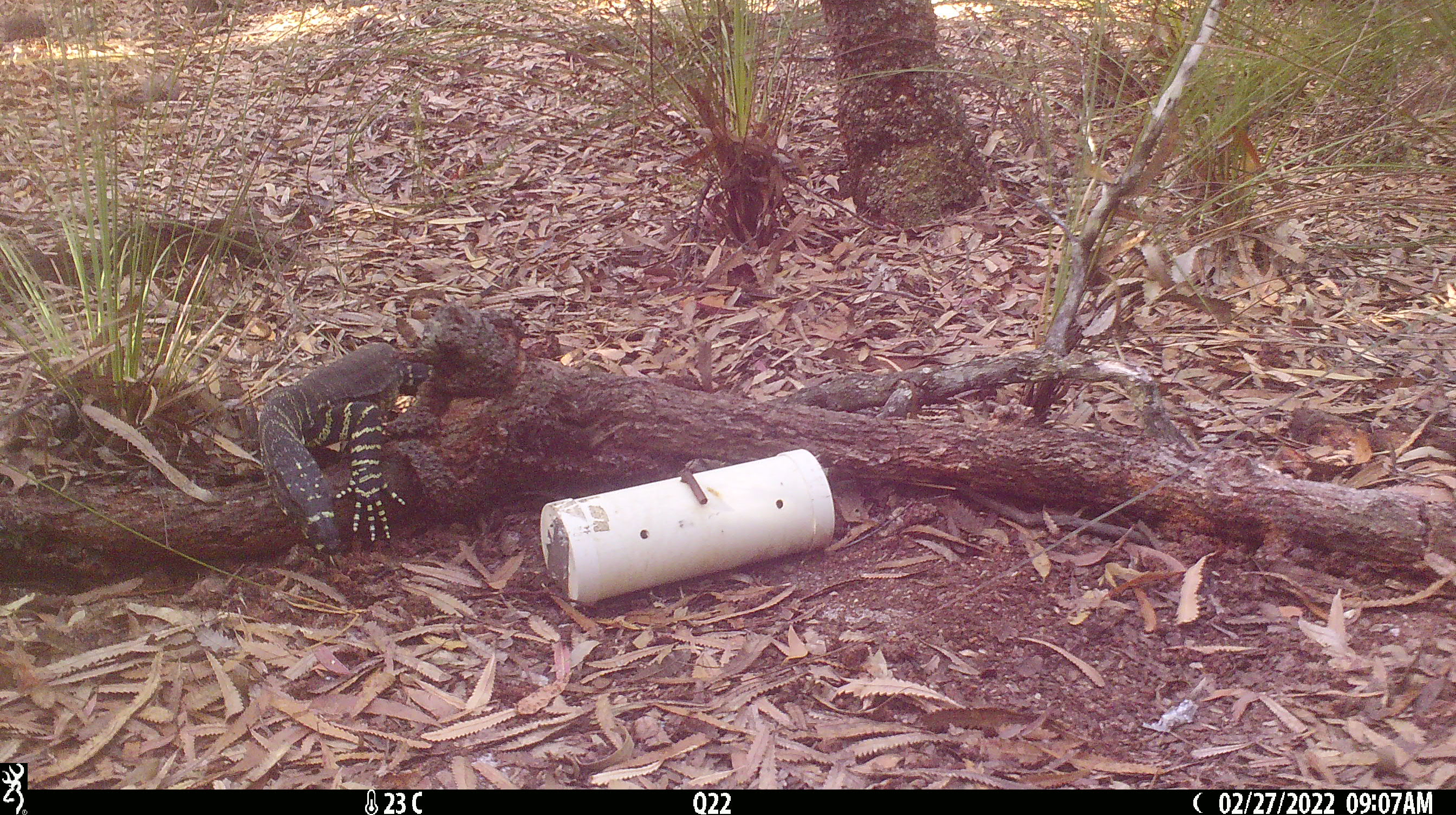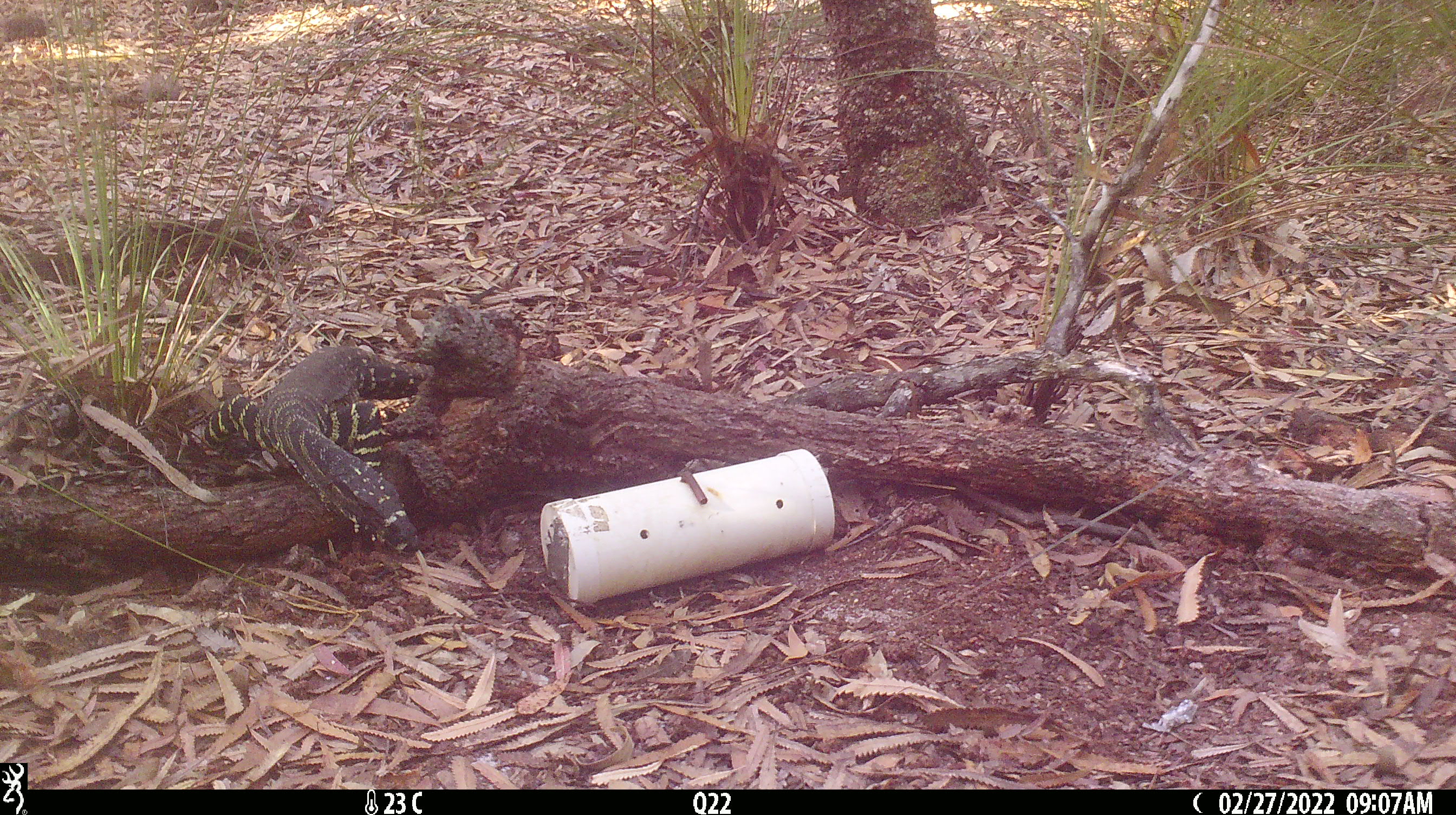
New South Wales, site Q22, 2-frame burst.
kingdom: Animalia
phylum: Chordata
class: Reptilia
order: Squamata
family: Varanidae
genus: Varanus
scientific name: Varanus varius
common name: lace monitor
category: goanna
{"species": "goanna (lace monitor) (Varanus varius)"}